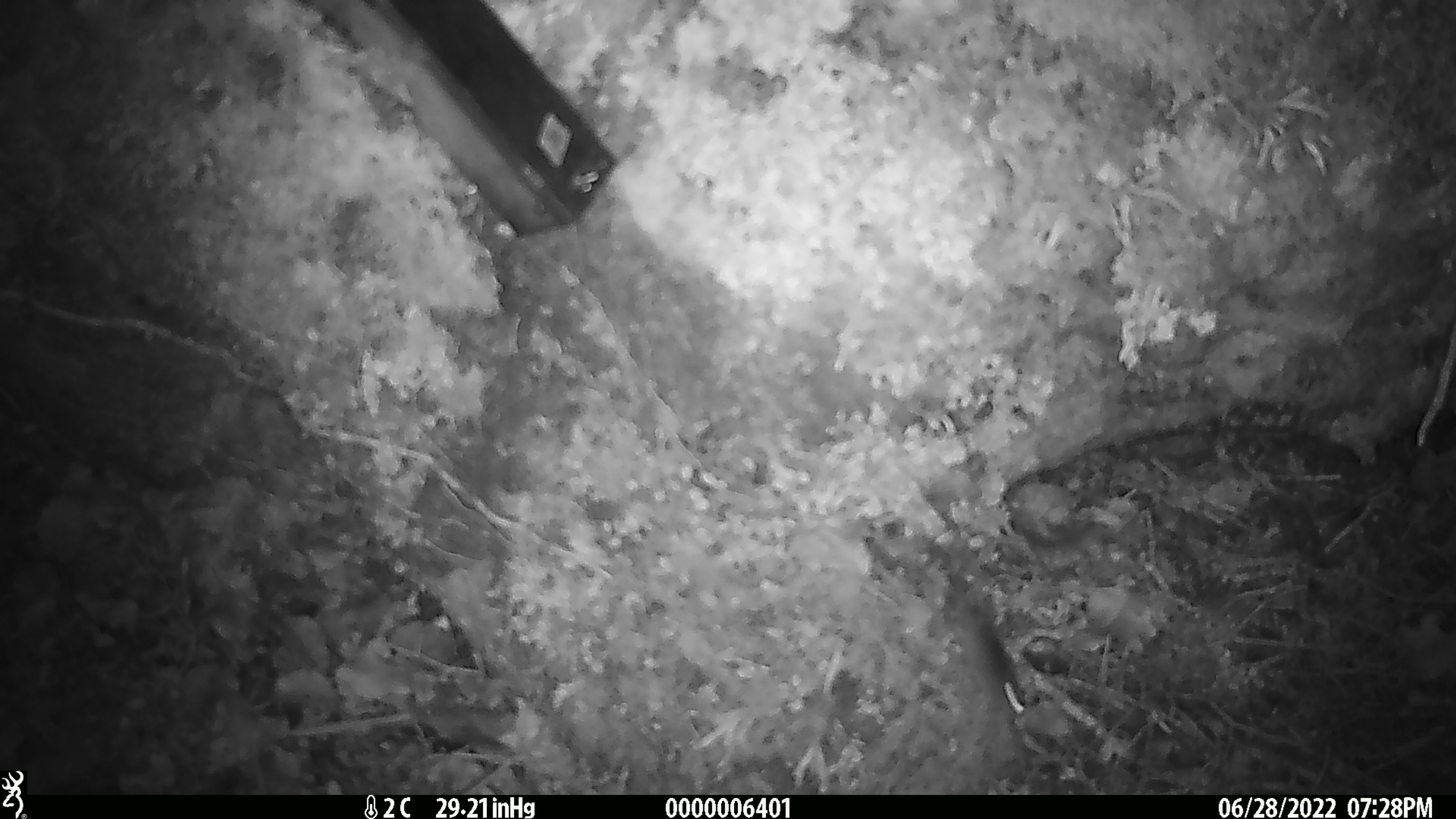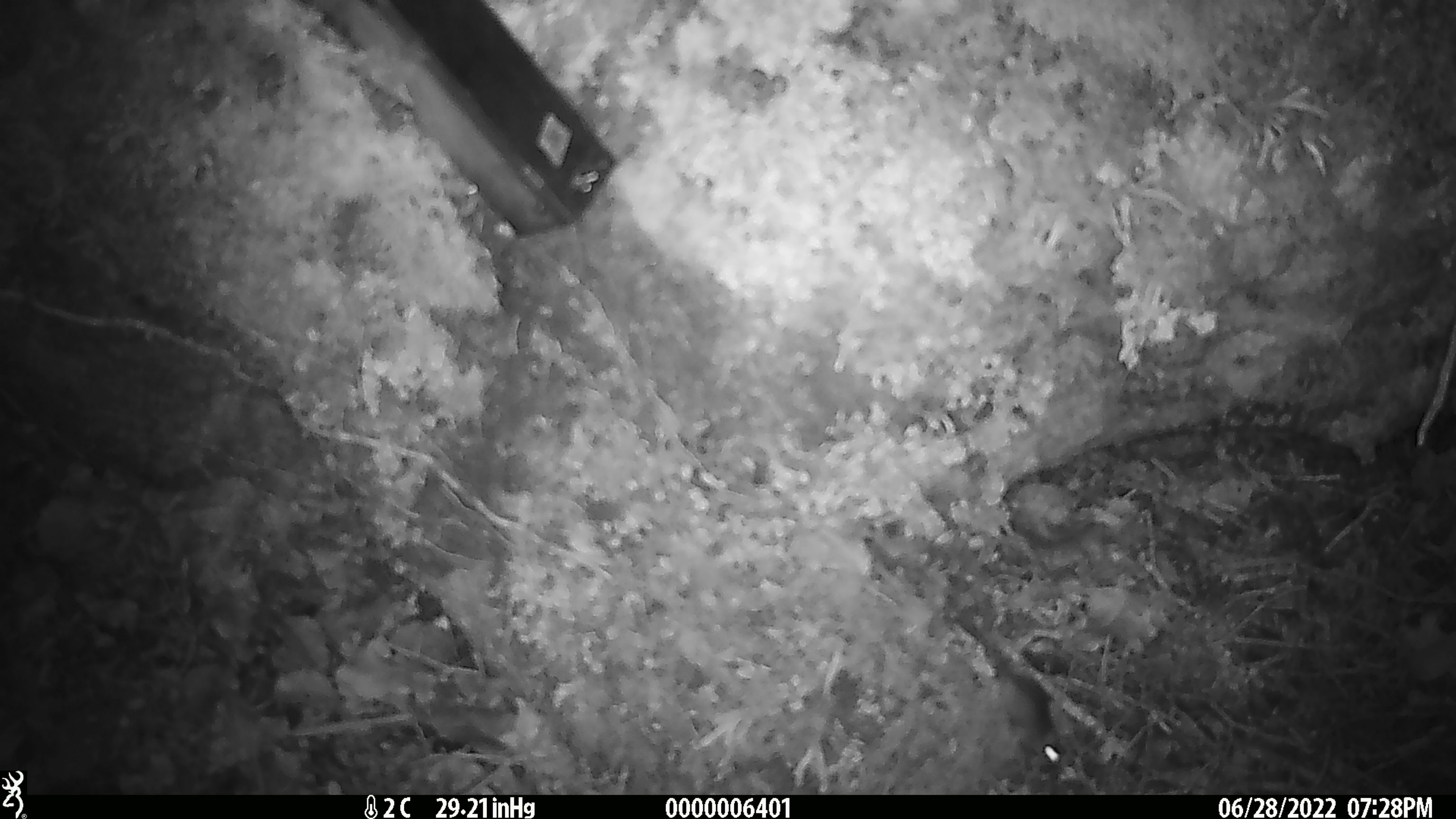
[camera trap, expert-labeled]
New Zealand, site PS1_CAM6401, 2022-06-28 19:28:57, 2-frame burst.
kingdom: Animalia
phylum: Chordata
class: Mammalia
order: Rodentia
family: Muridae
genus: Mus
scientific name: Mus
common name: mouse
Mouse (Mus).